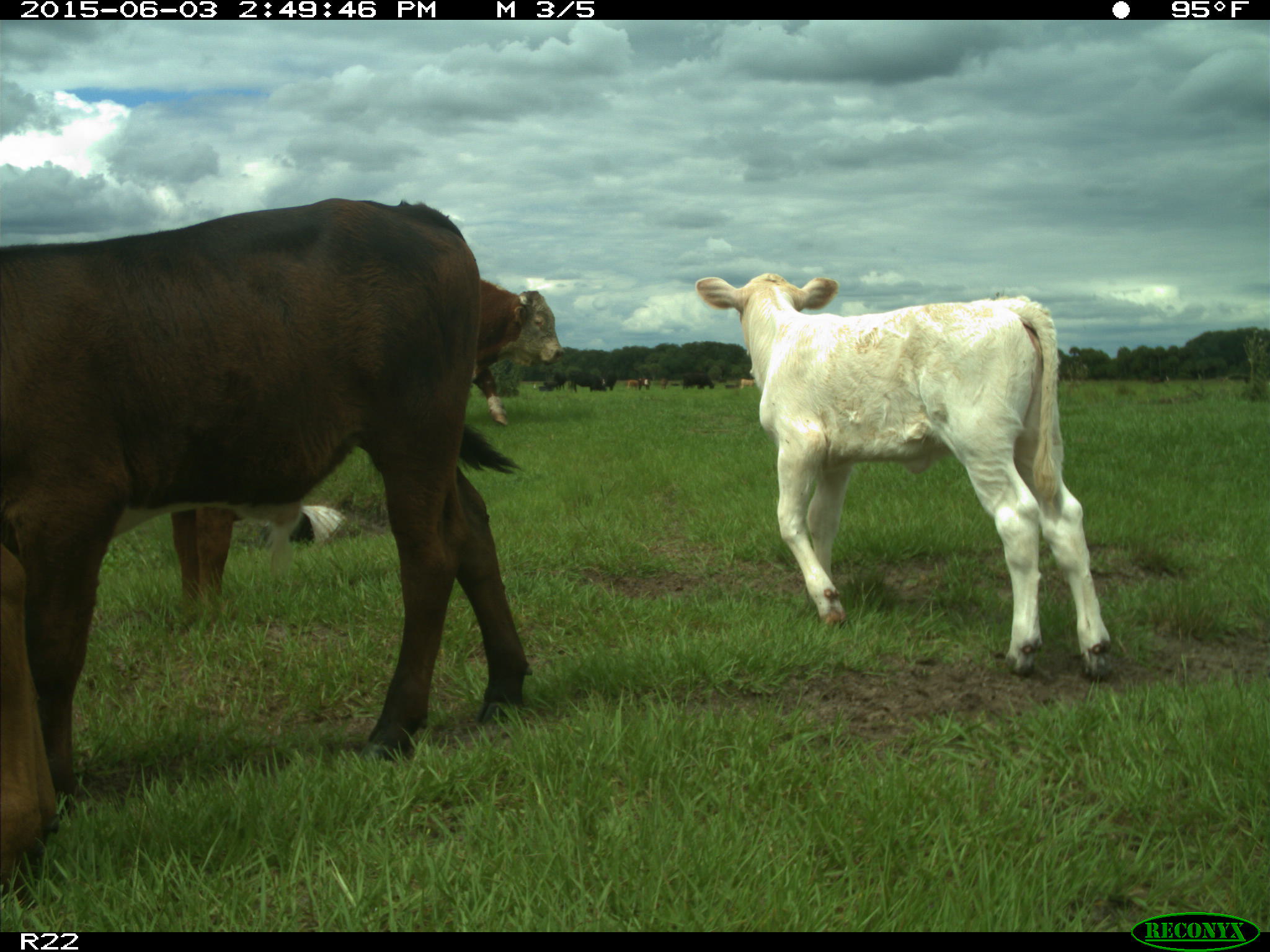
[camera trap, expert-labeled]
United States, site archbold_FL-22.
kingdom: Animalia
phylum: Chordata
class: Mammalia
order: Artiodactyla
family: Bovidae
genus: Bos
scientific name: Bos taurus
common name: domestic cow